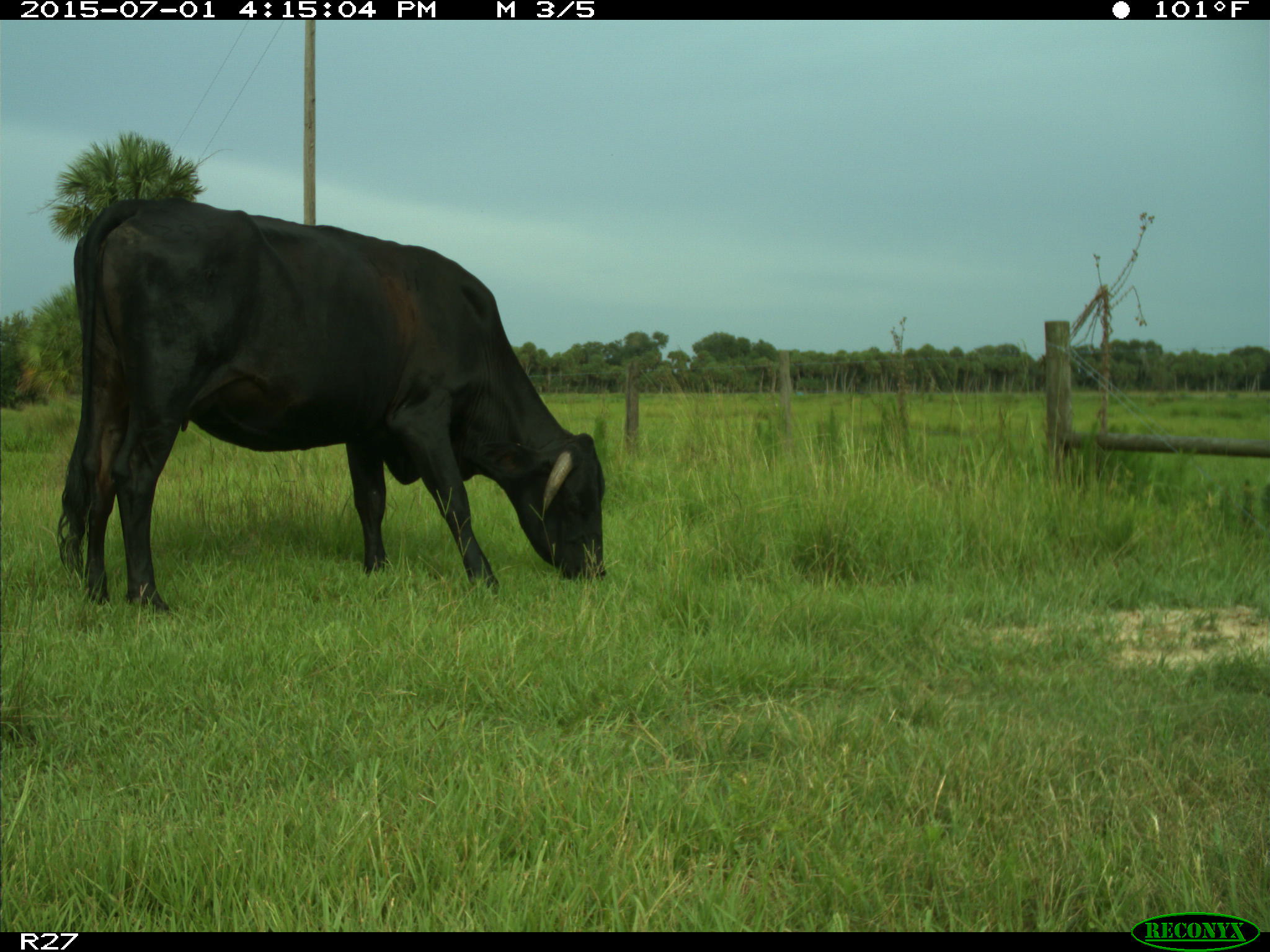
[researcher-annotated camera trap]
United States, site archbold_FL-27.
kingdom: Animalia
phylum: Chordata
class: Mammalia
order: Artiodactyla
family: Bovidae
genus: Bos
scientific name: Bos taurus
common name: domestic cow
Bos taurus (domestic cow).